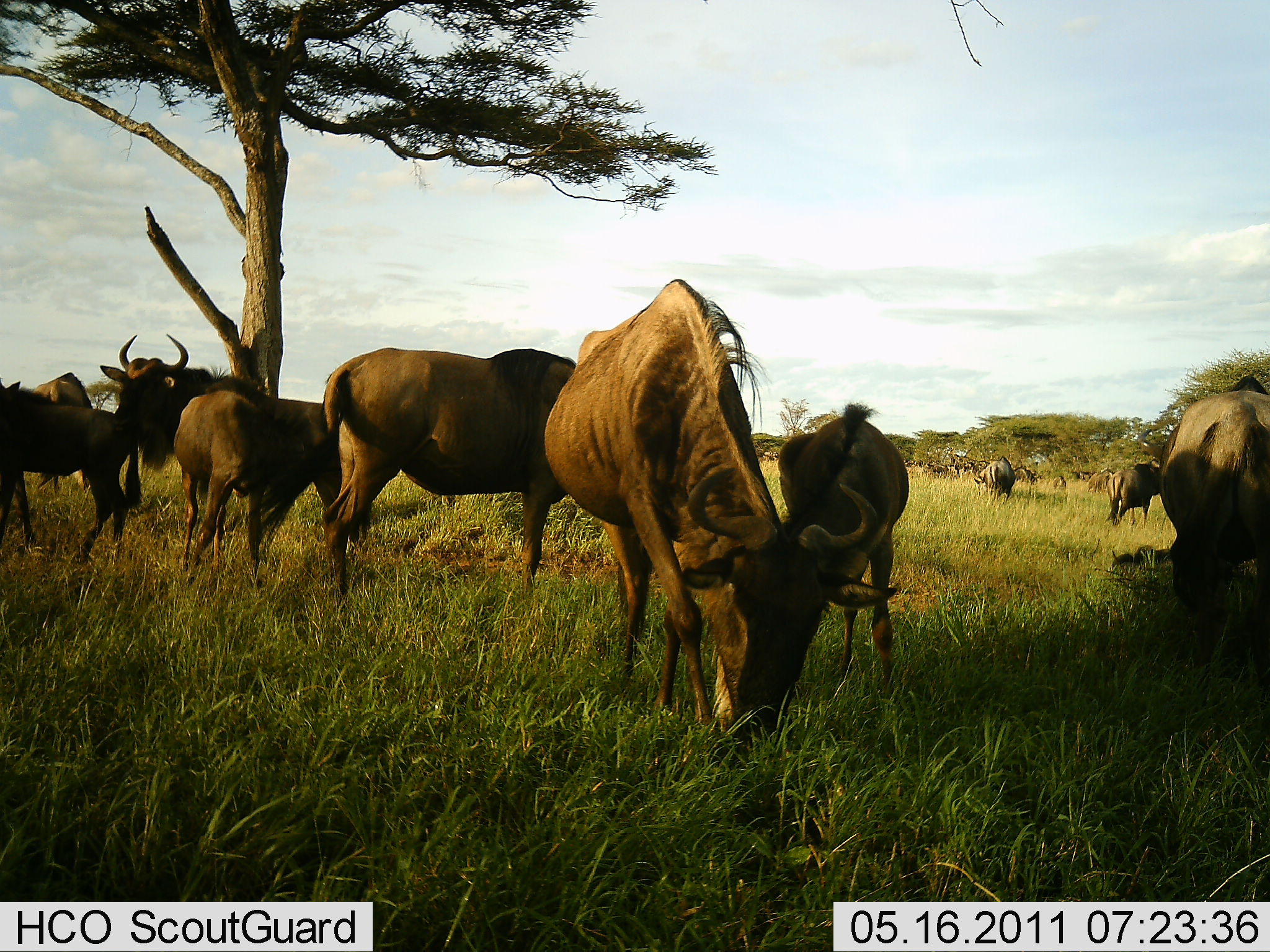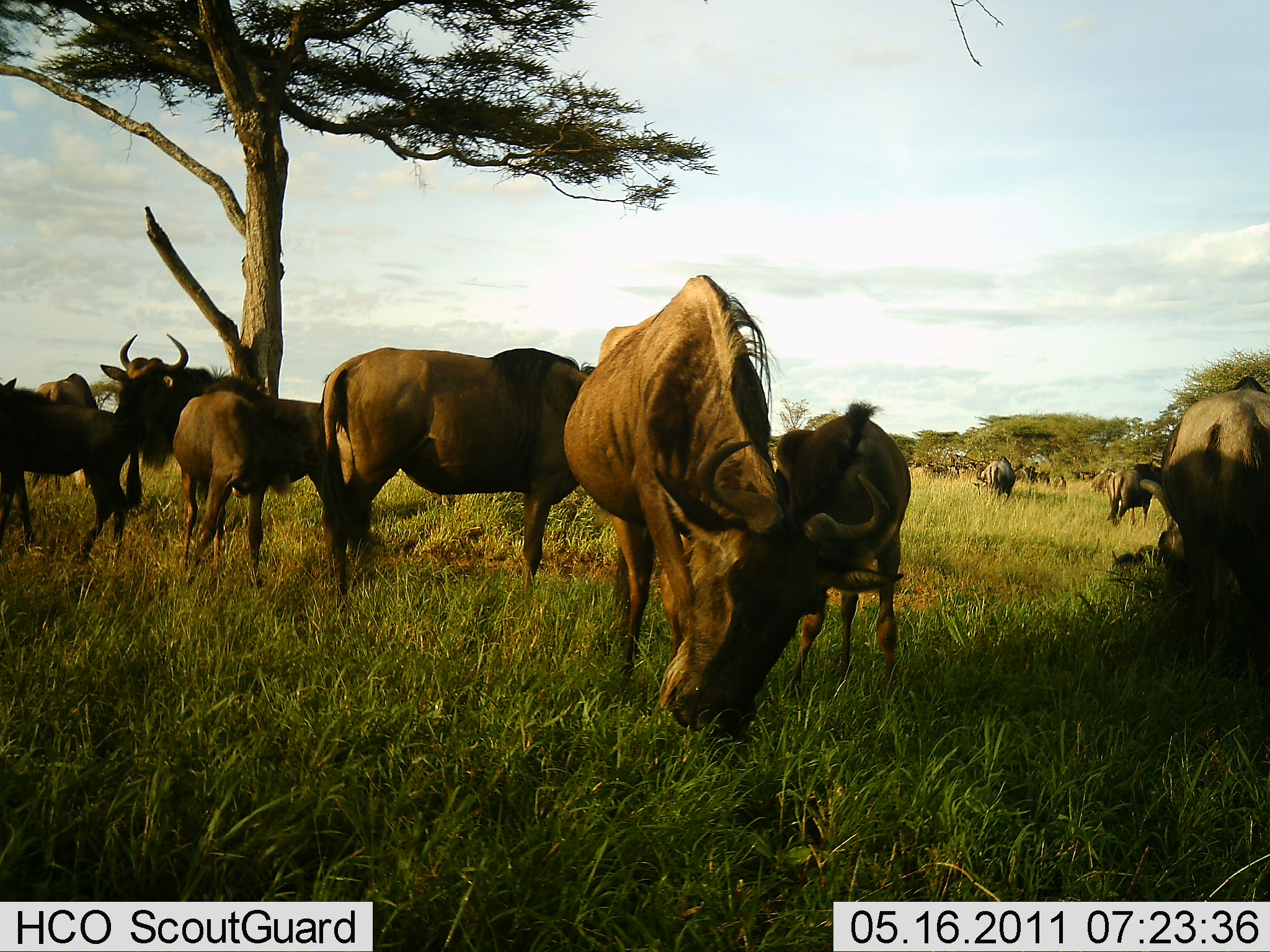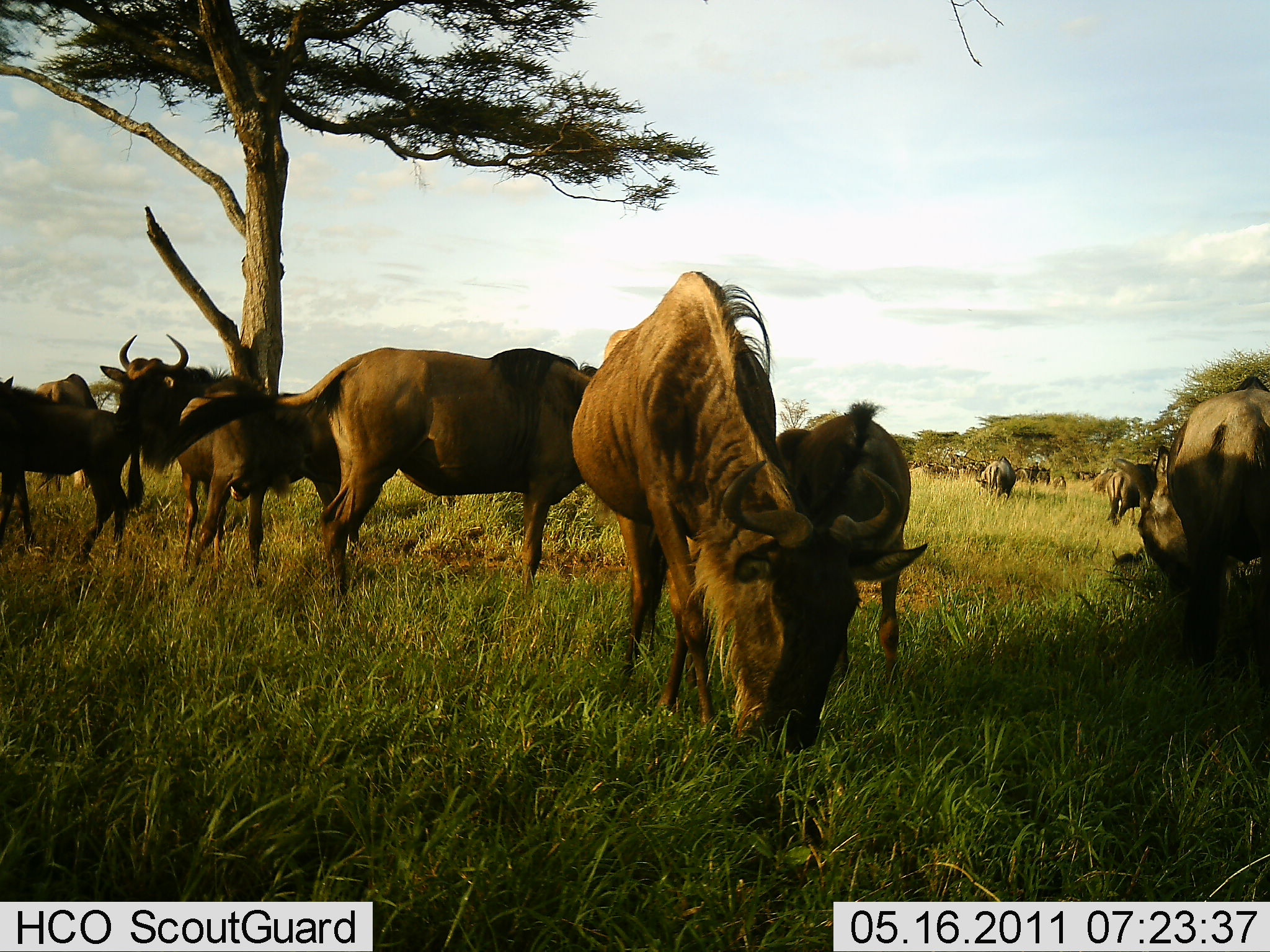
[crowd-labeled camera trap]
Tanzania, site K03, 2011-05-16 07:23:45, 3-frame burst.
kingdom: Animalia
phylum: Chordata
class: Mammalia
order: Artiodactyla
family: Bovidae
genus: Connochaetes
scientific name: Connochaetes taurinus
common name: blue wildebeest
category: wildebeest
Wildebeest (blue wildebeest) (Connochaetes taurinus), count 10. Behavior (volunteer vote fractions): standing 60%, resting 0%, moving 13%, interacting 0%. Young present (vote fraction): 27%. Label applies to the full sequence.